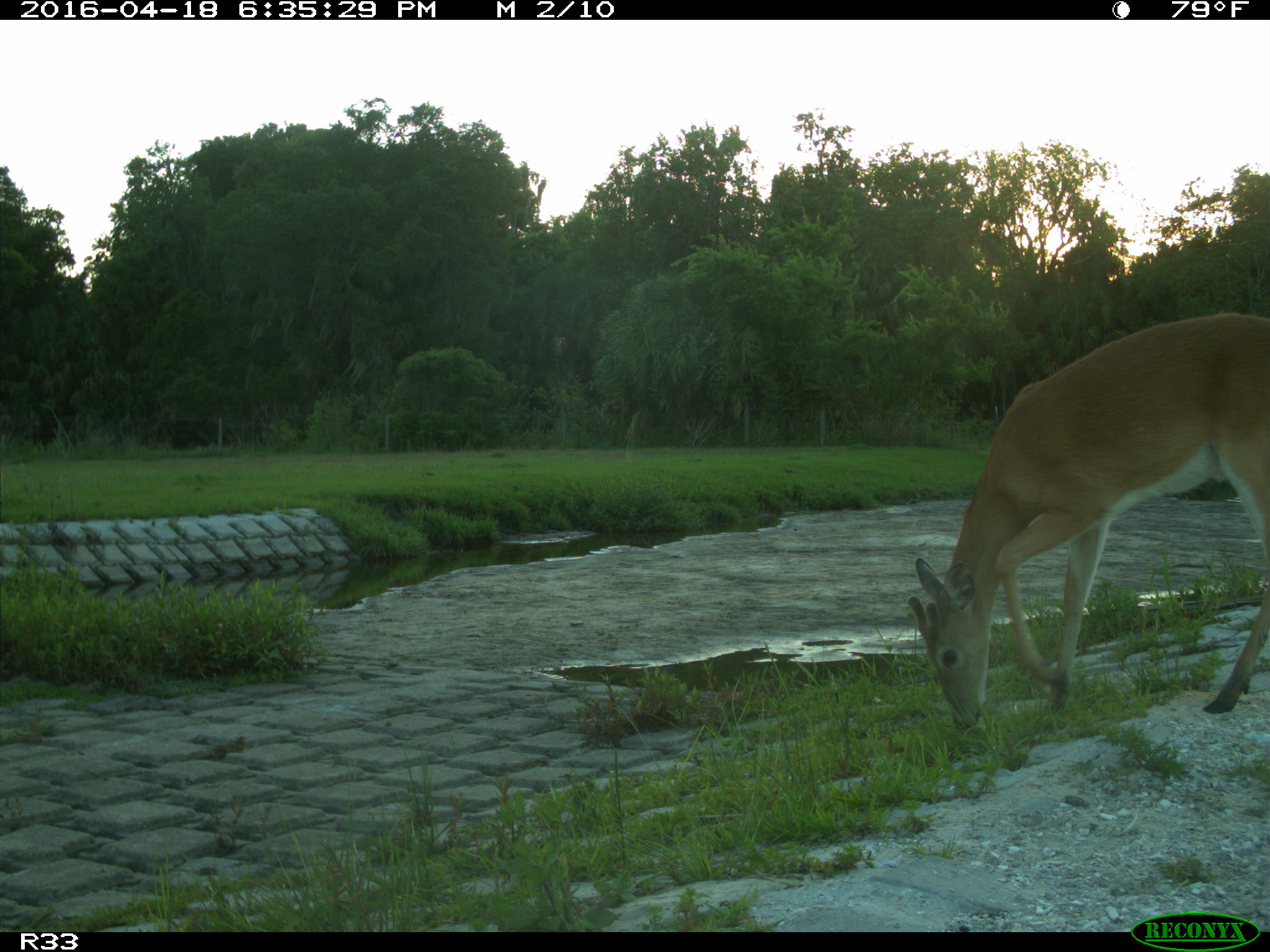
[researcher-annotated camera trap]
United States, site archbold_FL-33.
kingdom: Animalia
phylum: Chordata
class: Mammalia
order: Artiodactyla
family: Cervidae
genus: Odocoileus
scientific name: Odocoileus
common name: deer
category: unidentified deer